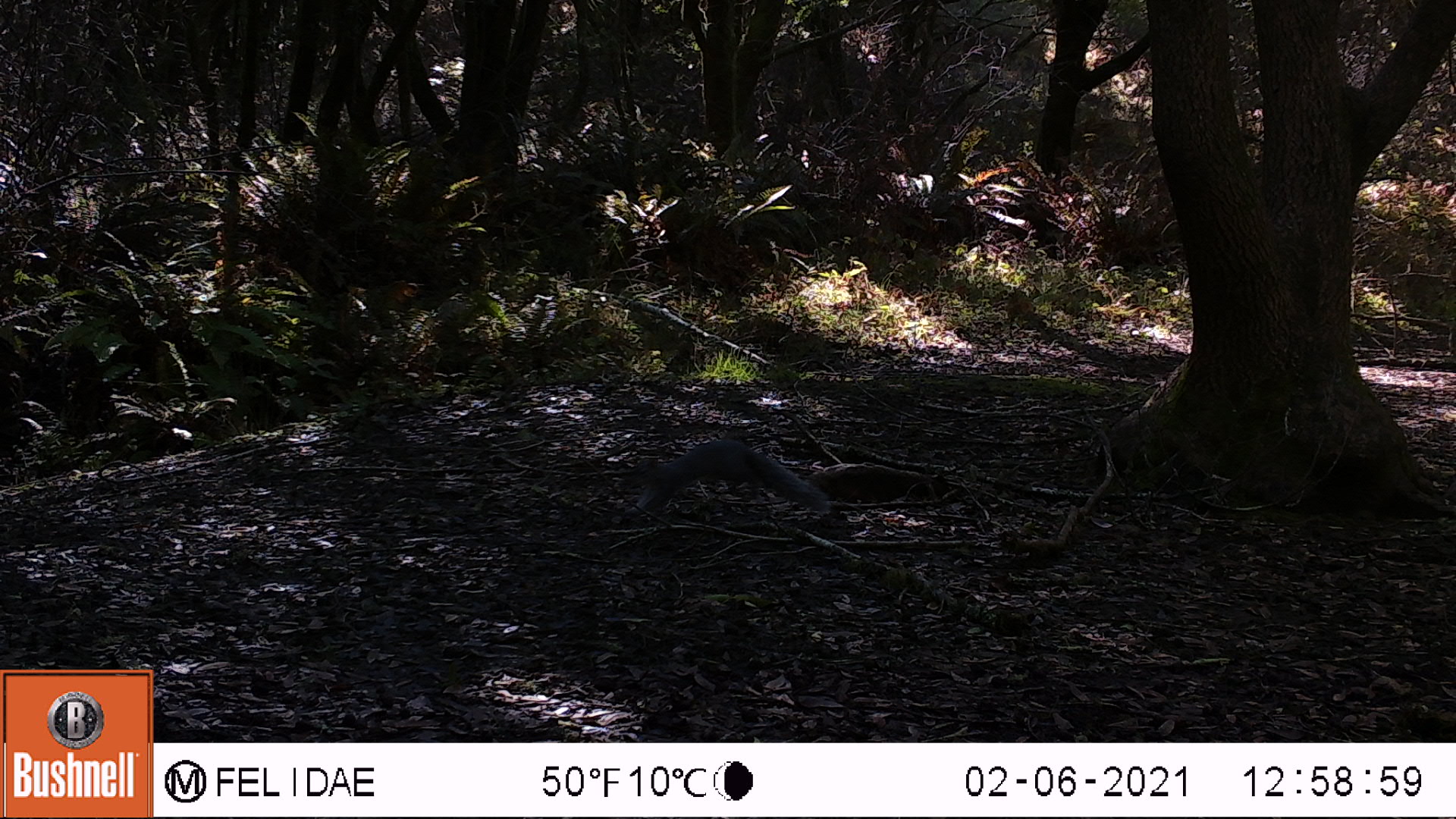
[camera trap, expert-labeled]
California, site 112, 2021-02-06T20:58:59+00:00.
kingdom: Animalia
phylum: Chordata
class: Mammalia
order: Rodentia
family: Sciuridae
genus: Sciurus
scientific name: Sciurus griseus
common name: western gray squirrel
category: western grey squirrel